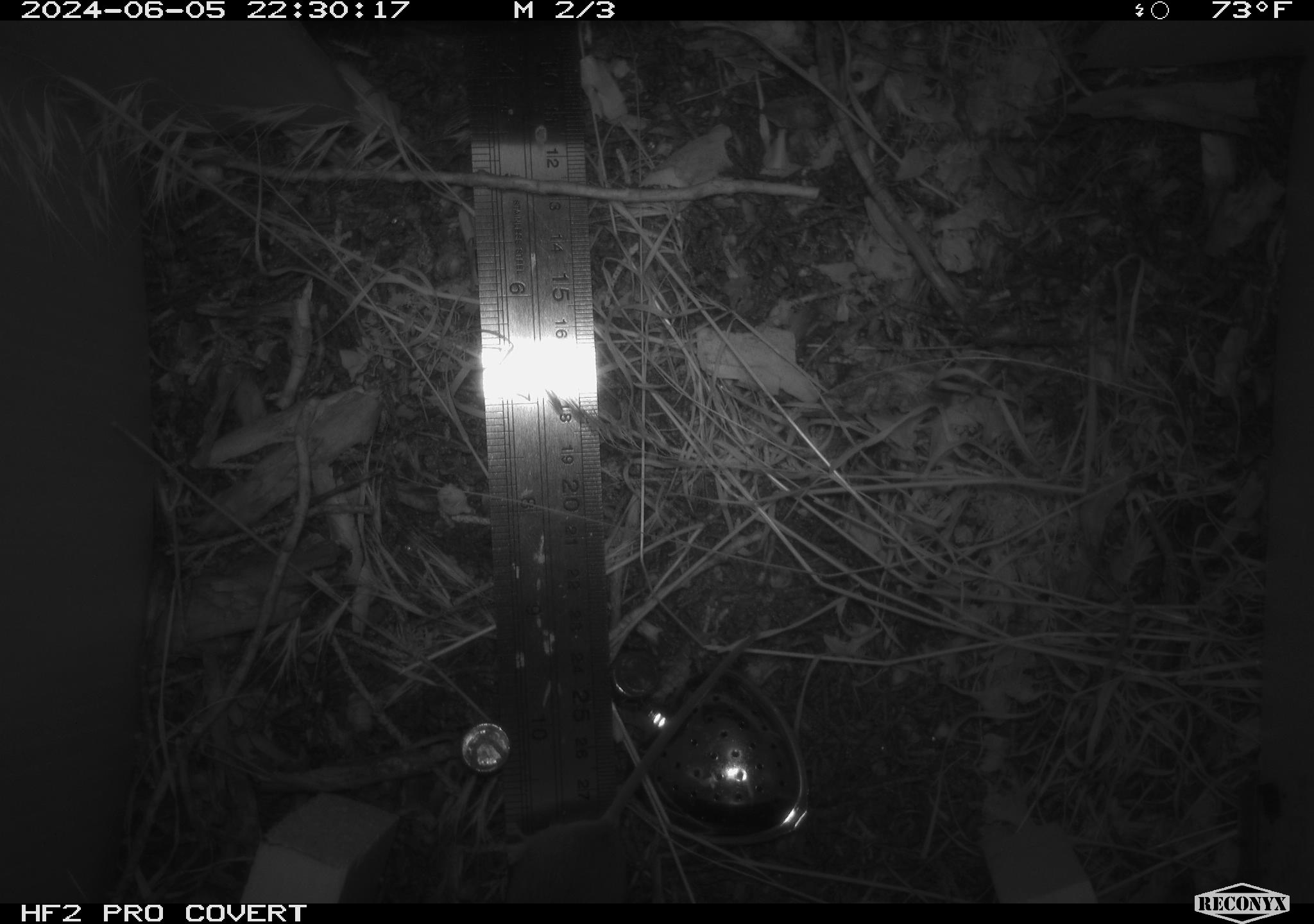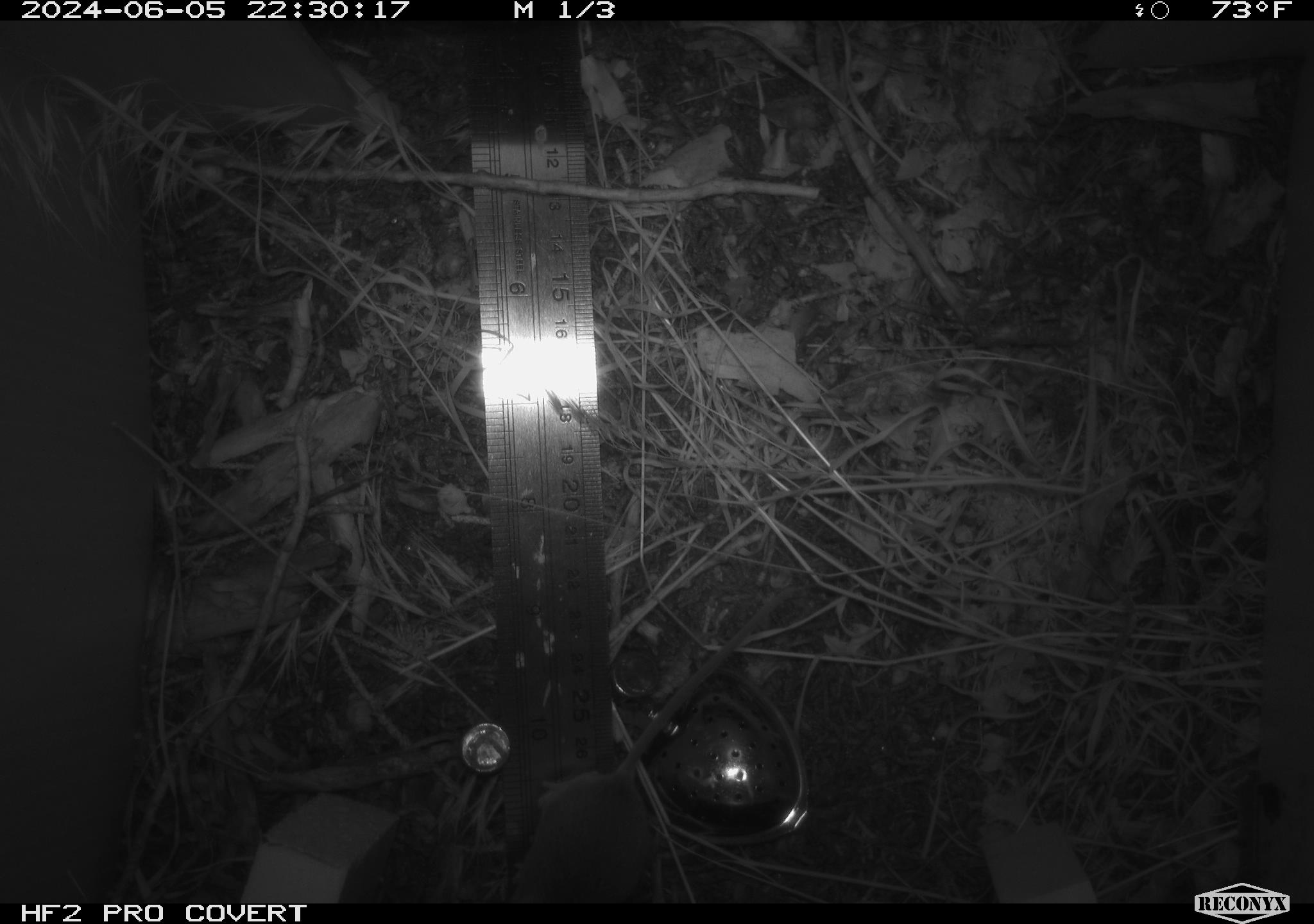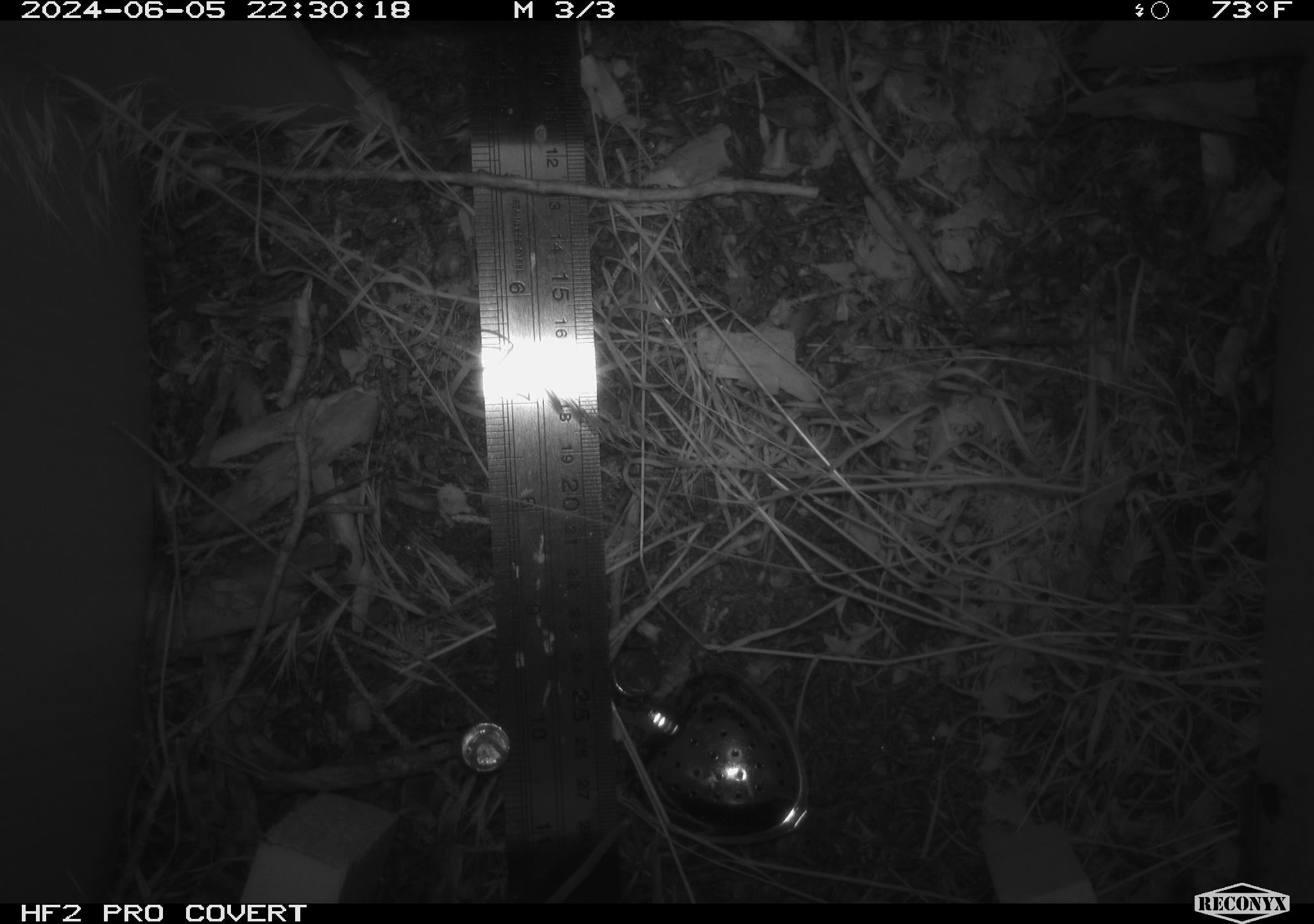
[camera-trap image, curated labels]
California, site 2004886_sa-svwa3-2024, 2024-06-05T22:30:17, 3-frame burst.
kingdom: Animalia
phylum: Chordata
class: Mammalia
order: Rodentia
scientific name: Rodentia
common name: mouse species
Mouse species (Rodentia).